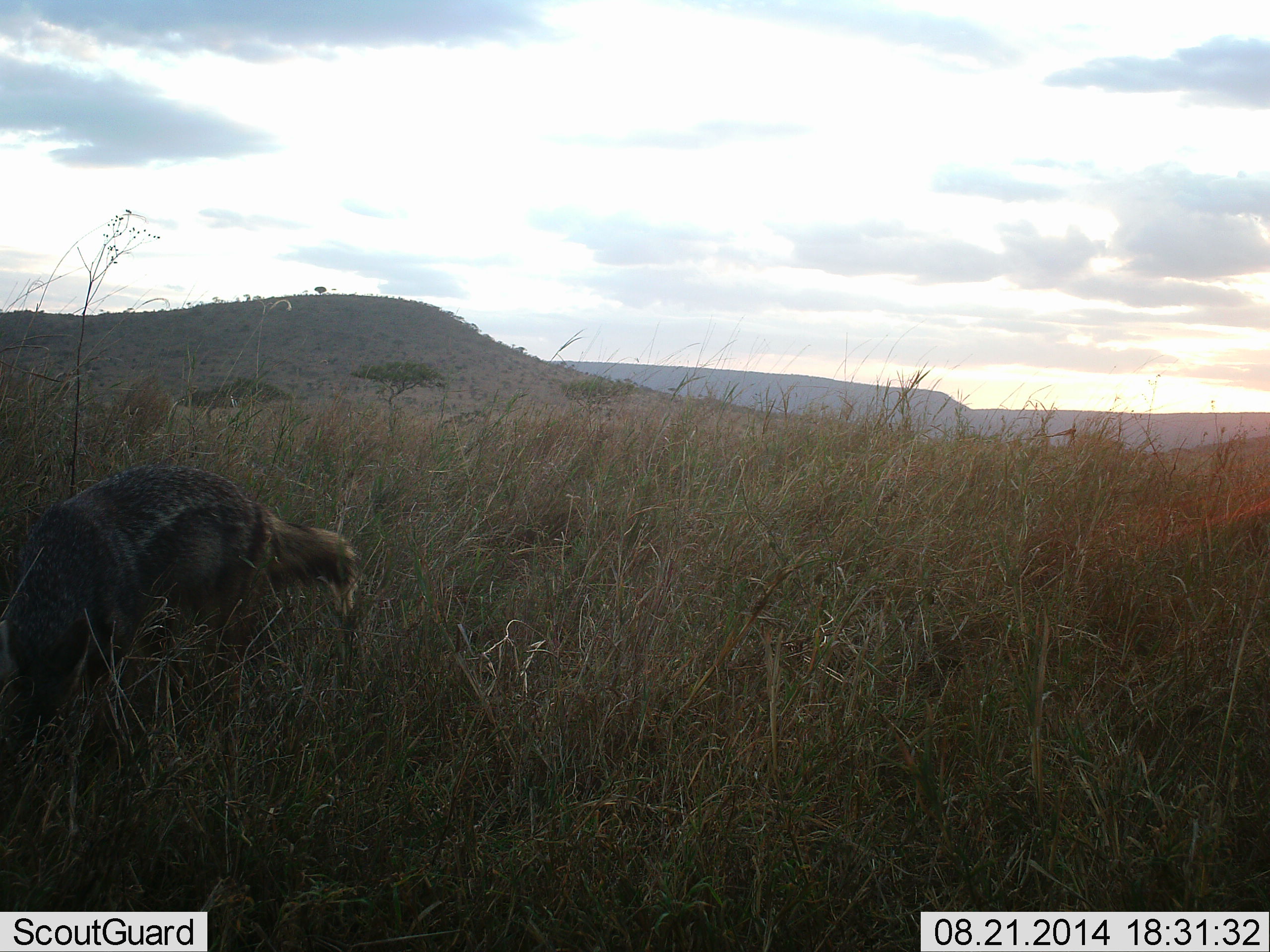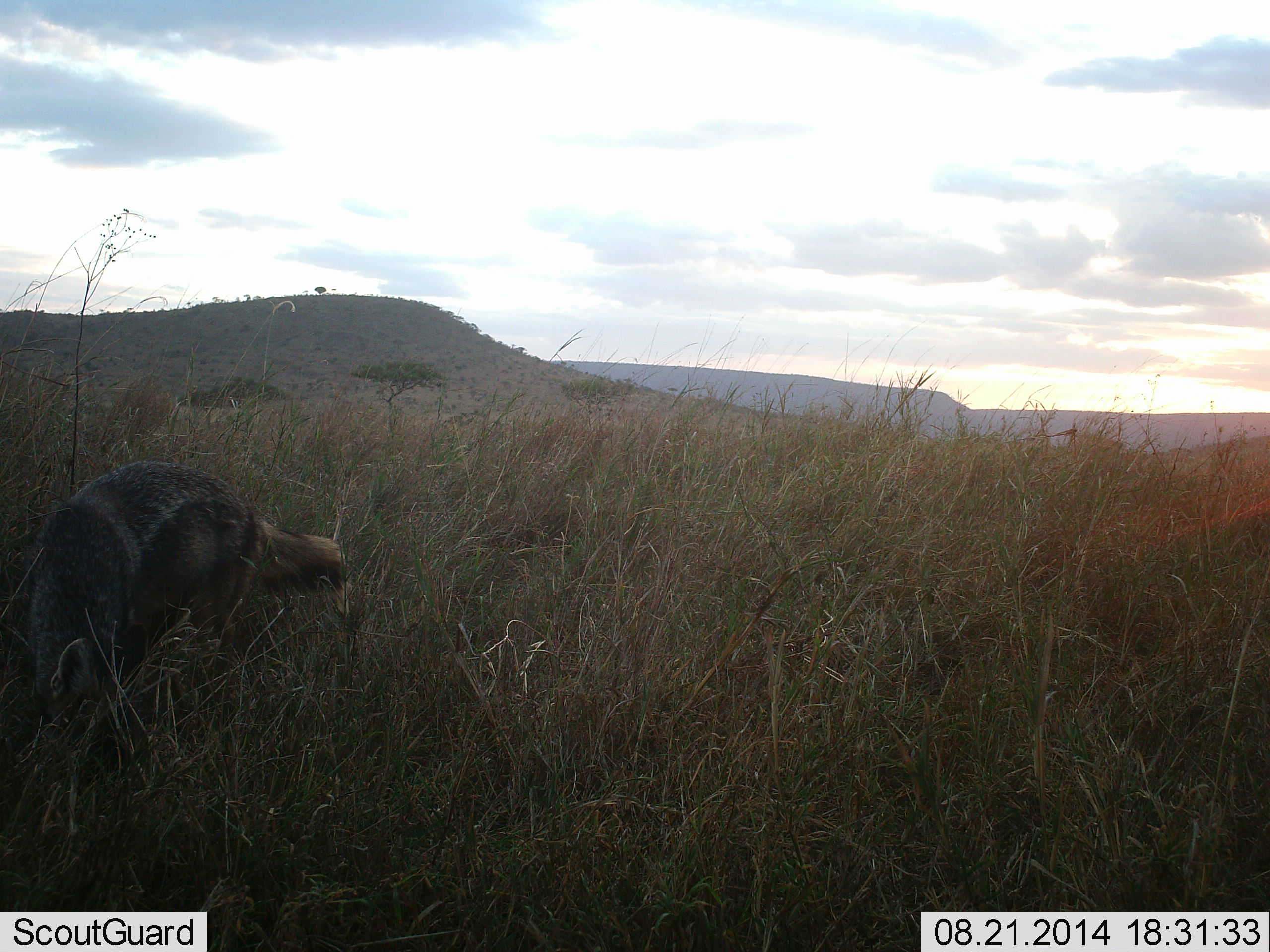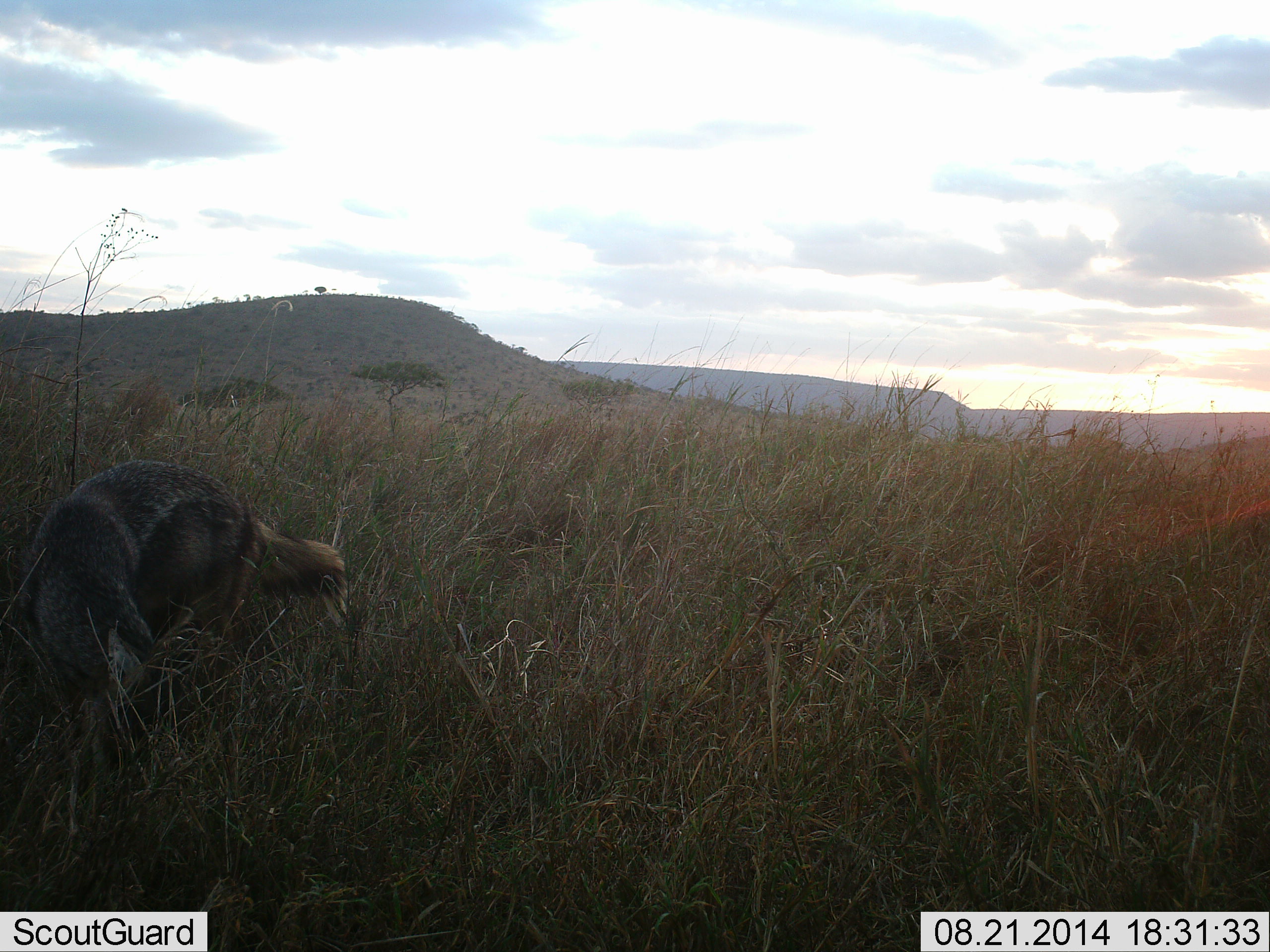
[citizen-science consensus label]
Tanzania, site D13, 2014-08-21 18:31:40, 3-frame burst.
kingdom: Animalia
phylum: Chordata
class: Mammalia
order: Carnivora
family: Canidae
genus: Lupulella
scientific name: Lupulella mesomelas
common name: black-backed jackal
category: jackal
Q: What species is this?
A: Jackal (black-backed jackal) (Lupulella mesomelas).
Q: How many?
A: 1.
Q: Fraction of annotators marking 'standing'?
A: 60%.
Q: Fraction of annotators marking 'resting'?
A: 0%.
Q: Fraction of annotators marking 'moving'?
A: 30%.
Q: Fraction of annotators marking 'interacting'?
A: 0%.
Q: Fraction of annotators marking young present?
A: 0%.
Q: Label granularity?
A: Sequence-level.